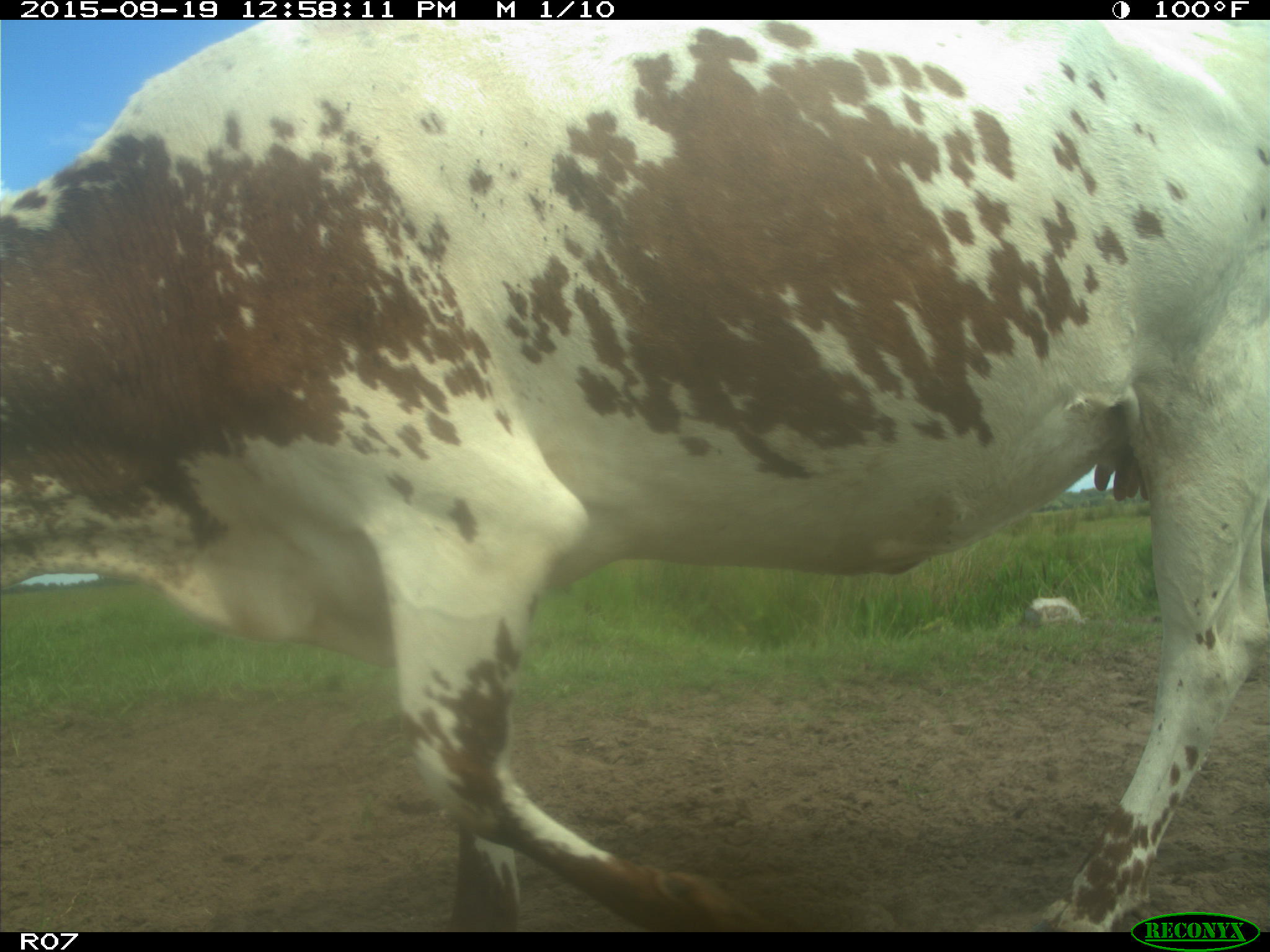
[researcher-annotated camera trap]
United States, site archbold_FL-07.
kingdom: Animalia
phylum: Chordata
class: Mammalia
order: Artiodactyla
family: Bovidae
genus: Bos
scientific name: Bos taurus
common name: domestic cow